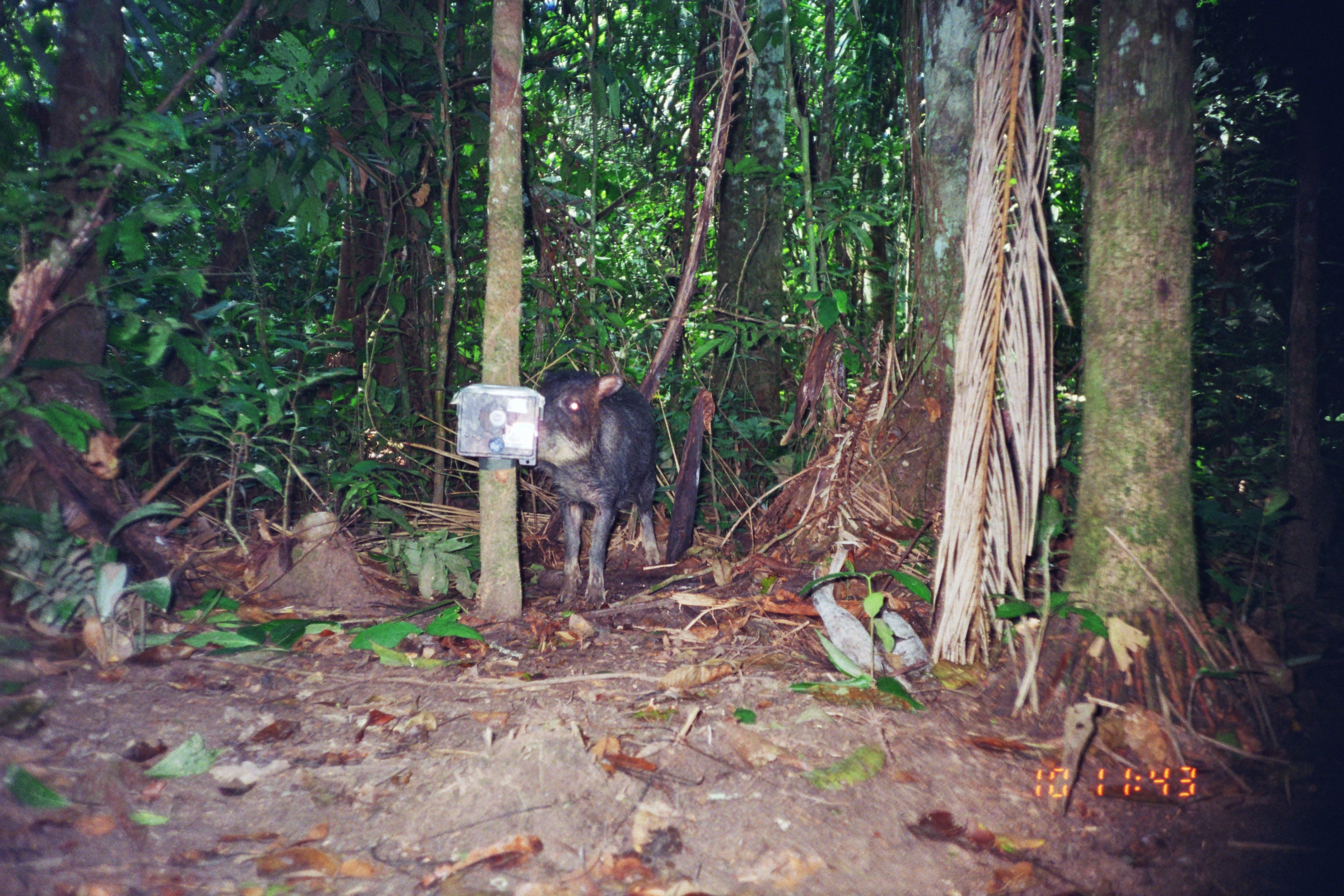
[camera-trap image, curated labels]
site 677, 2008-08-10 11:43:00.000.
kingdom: Animalia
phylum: Chordata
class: Mammalia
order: Artiodactyla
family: Tayassuidae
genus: Tayassu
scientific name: Tayassu pecari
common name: white-lipped peccary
Tayassu pecari (white-lipped peccary).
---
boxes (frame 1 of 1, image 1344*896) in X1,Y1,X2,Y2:
tayassu pecari: 532,367,660,609